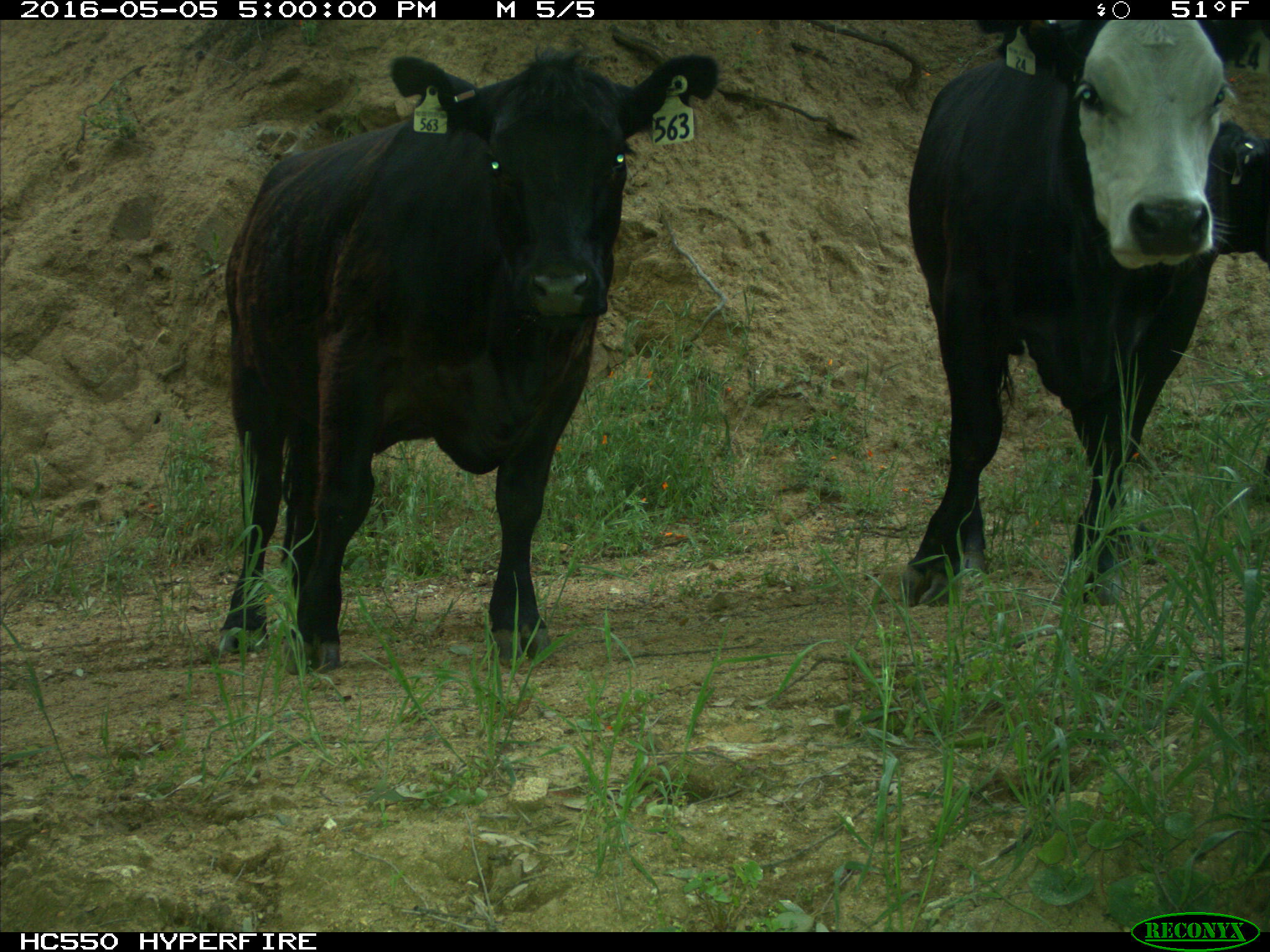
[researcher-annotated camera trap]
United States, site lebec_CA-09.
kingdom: Animalia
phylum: Chordata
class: Mammalia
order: Artiodactyla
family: Bovidae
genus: Bos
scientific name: Bos taurus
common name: domestic cow